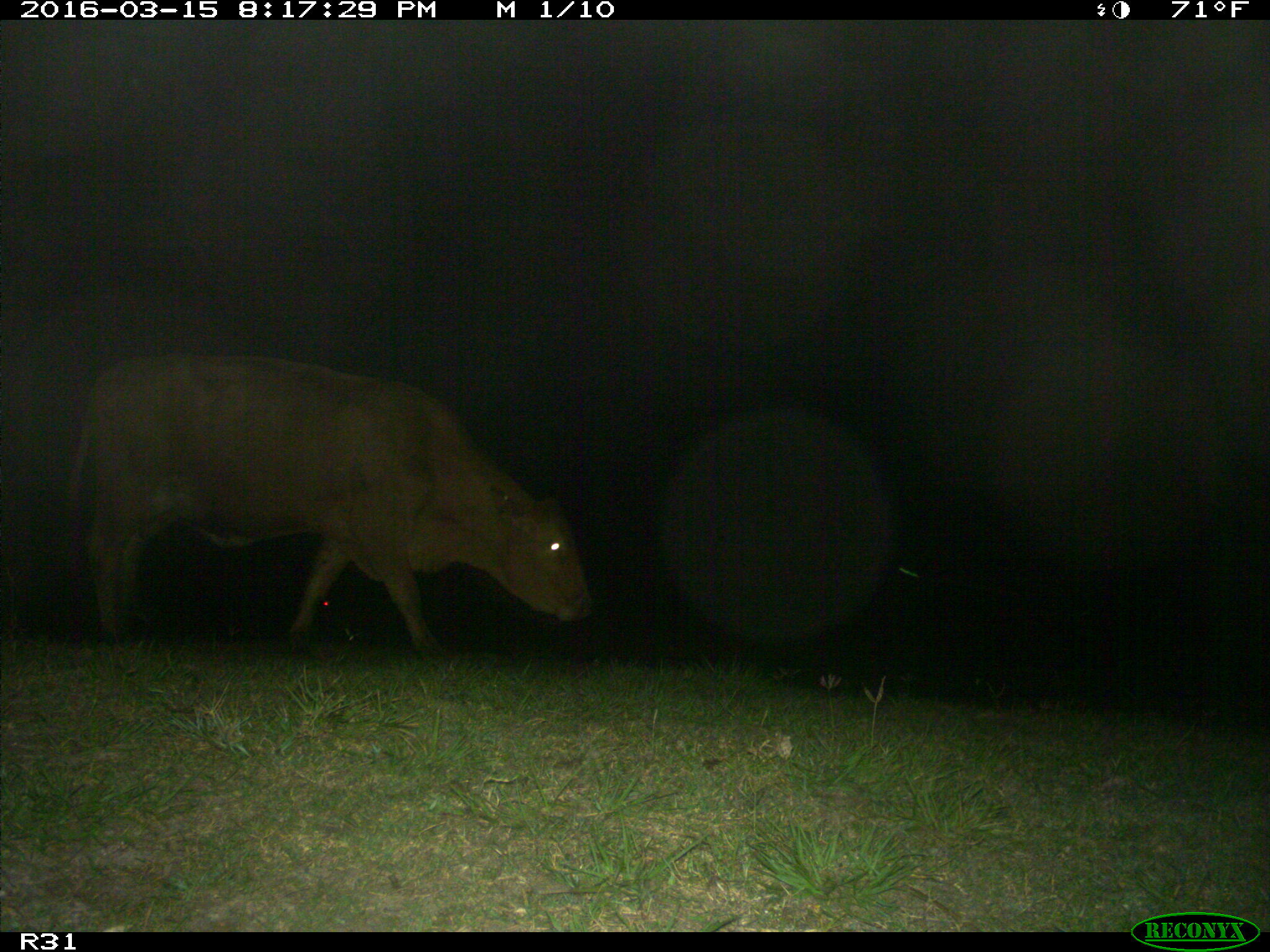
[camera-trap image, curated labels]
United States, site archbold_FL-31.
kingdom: Animalia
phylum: Chordata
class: Mammalia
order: Artiodactyla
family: Bovidae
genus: Bos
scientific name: Bos taurus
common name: domestic cow